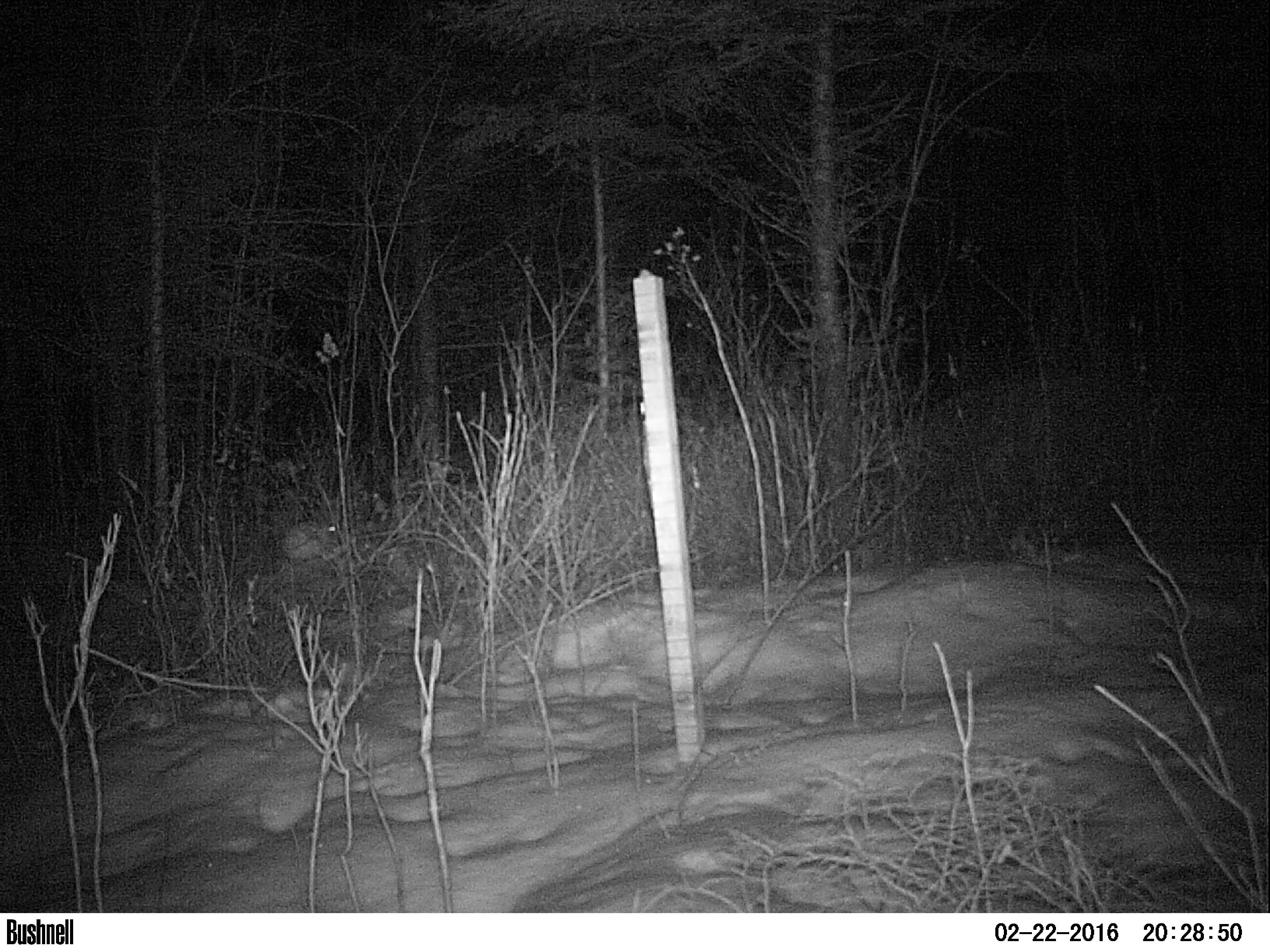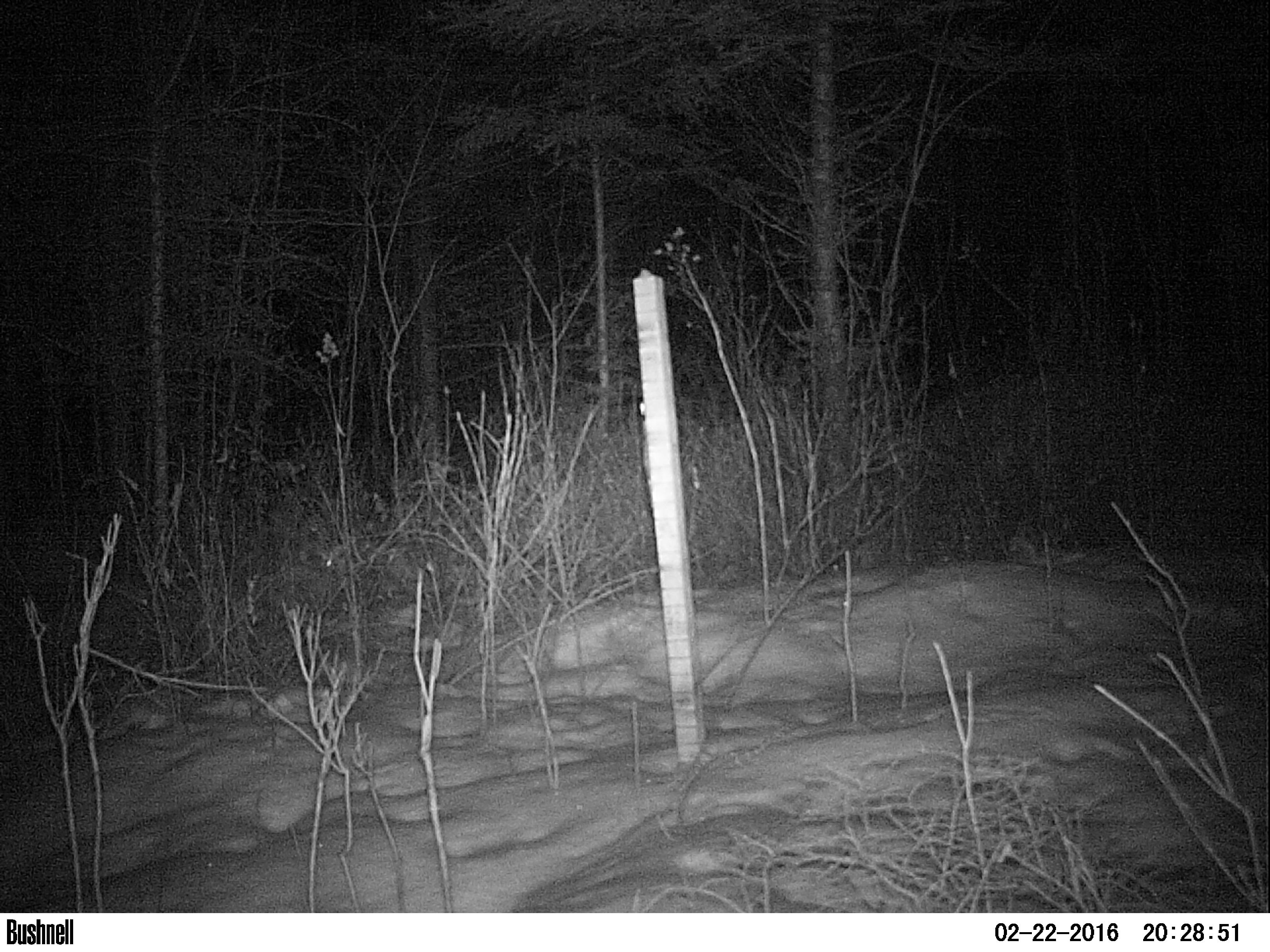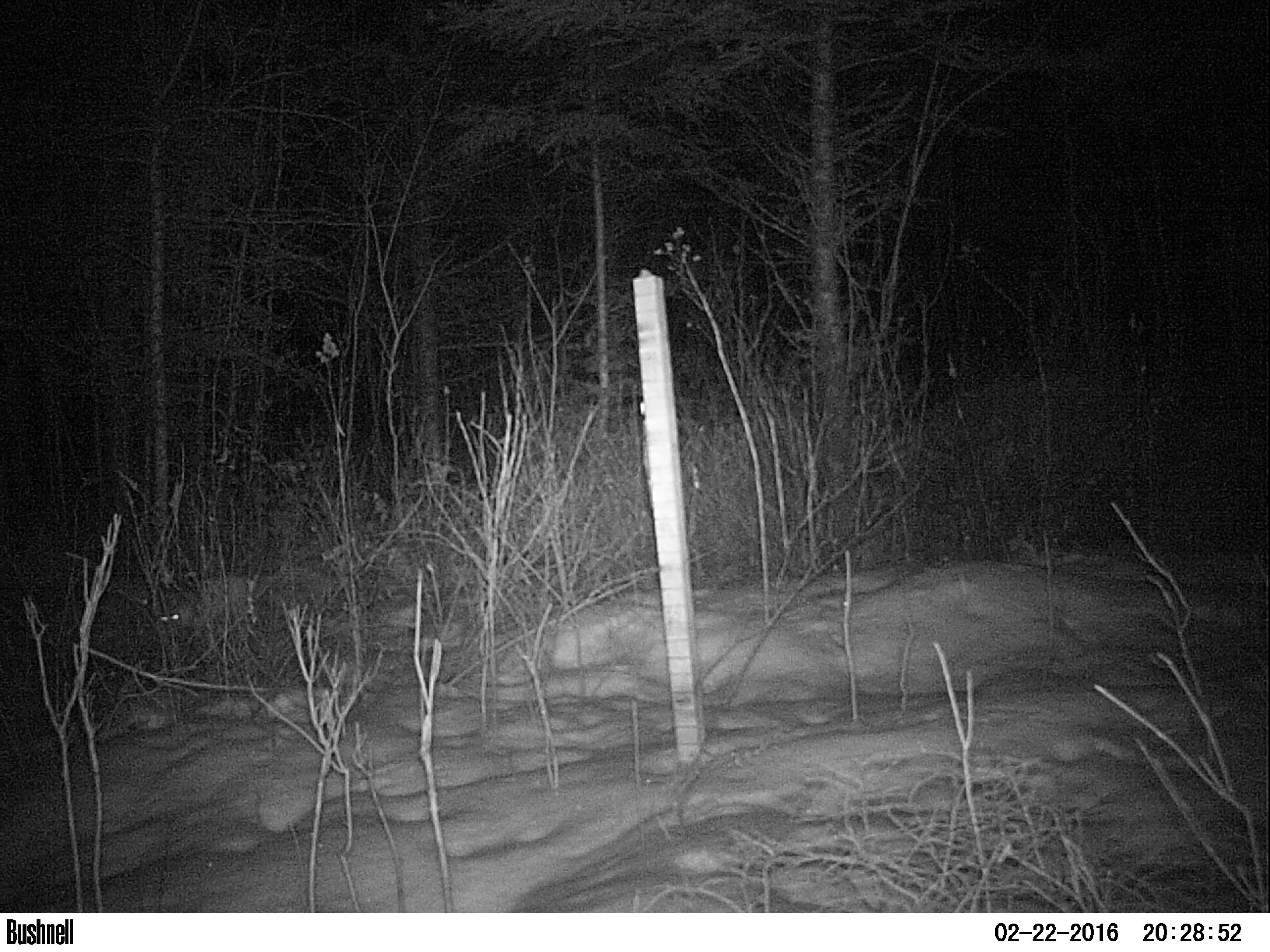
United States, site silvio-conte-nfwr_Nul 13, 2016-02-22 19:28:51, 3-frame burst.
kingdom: Animalia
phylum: Chordata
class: Mammalia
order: Lagomorpha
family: Leporidae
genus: Lepus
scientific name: Lepus americanus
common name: snowshoe hare